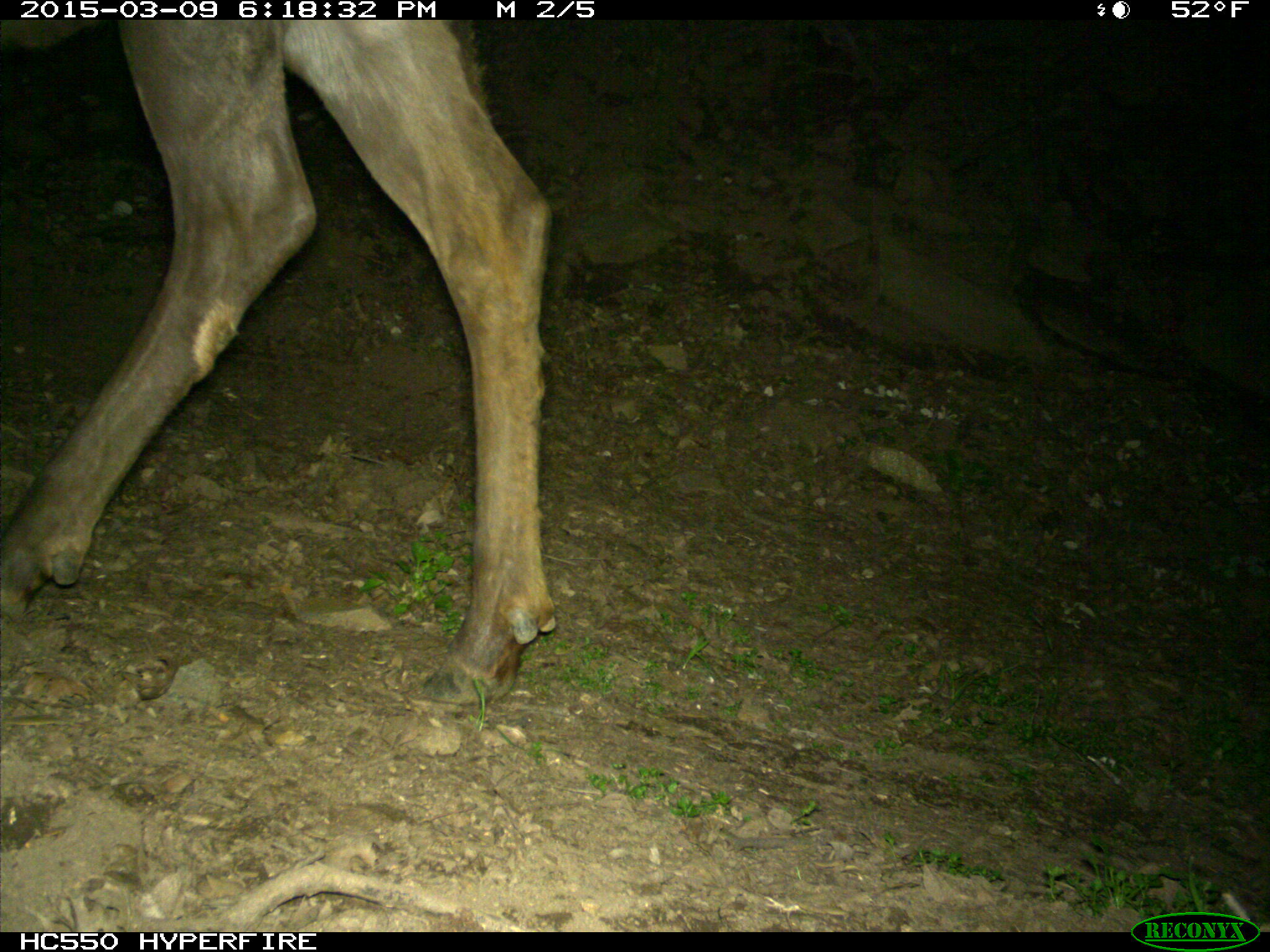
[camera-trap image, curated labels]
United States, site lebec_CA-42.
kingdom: Animalia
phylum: Chordata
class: Mammalia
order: Artiodactyla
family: Cervidae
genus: Cervus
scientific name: Cervus canadensis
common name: elk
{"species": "Cervus canadensis (elk)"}